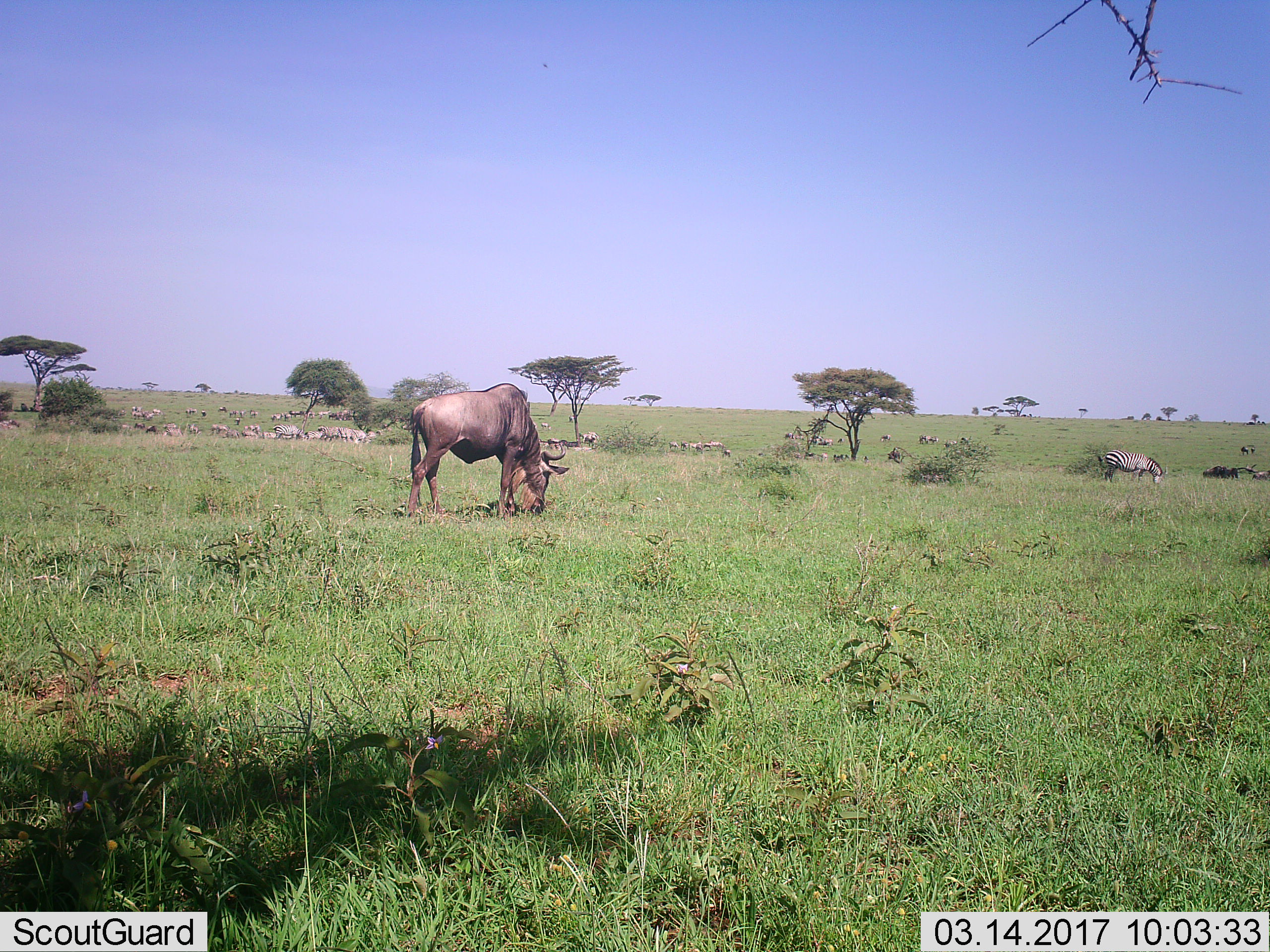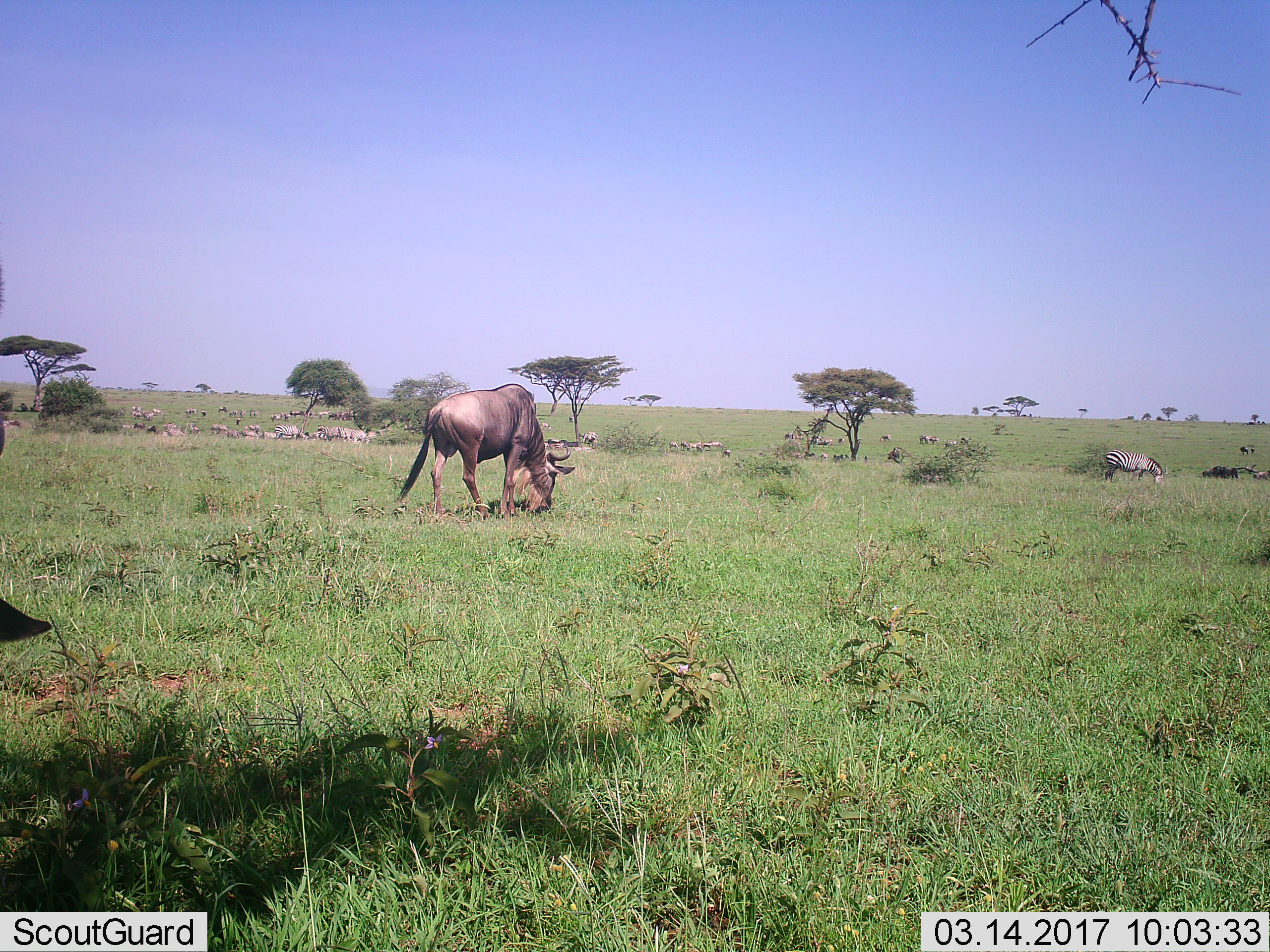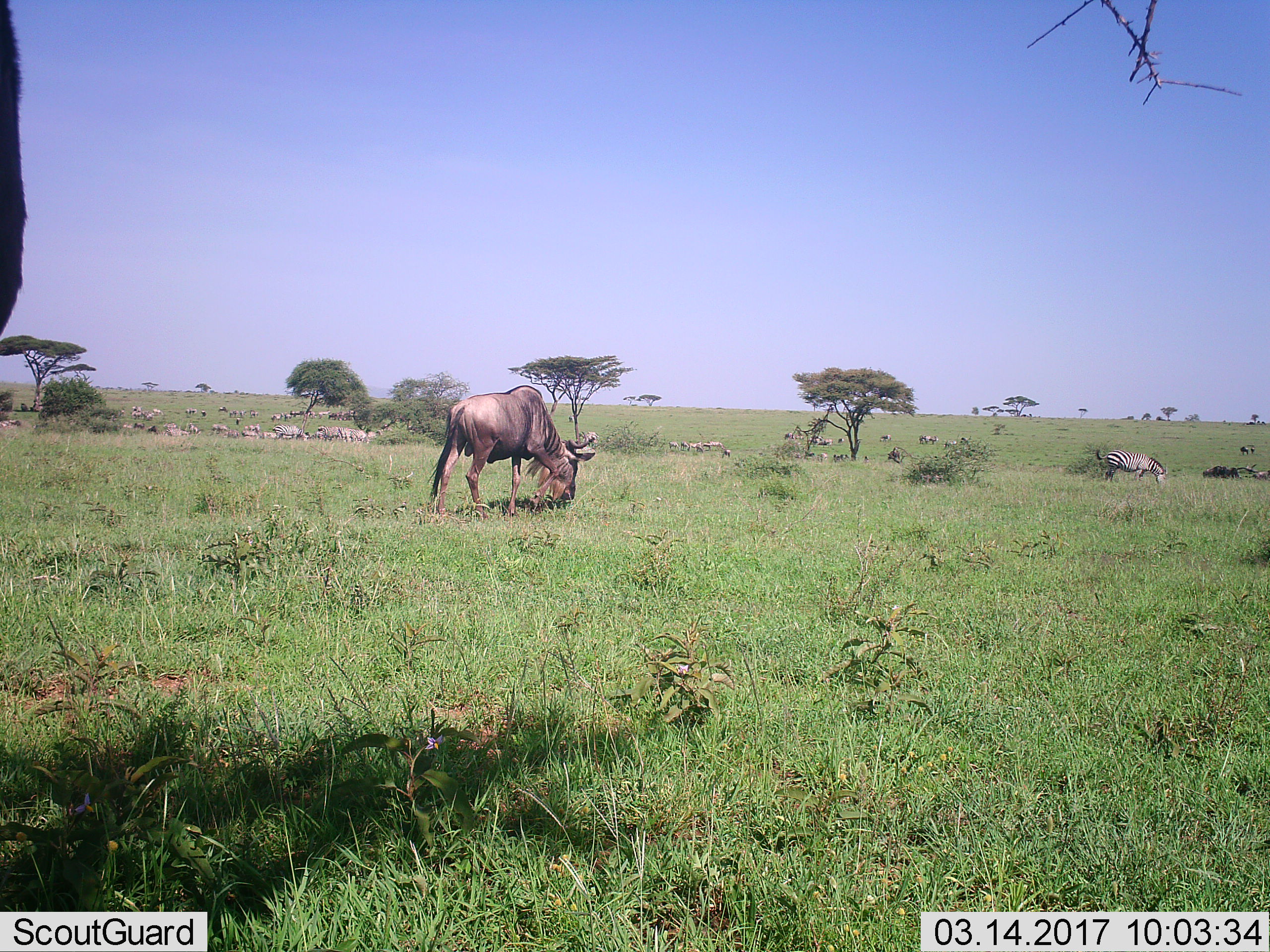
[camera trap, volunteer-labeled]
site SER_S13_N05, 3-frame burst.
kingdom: Animalia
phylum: Chordata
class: Mammalia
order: Artiodactyla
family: Bovidae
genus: Connochaetes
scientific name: Connochaetes taurinus taurinus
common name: blue wildebeest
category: wildebeestblue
Wildebeestblue (blue wildebeest) (Connochaetes taurinus taurinus), count 11-50. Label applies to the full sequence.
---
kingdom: Animalia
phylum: Chordata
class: Mammalia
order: Perissodactyla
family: Equidae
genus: Equus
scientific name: Equus quagga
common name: plains zebra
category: zebraplains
Zebraplains (plains zebra) (Equus quagga), count 11-50. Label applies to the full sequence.